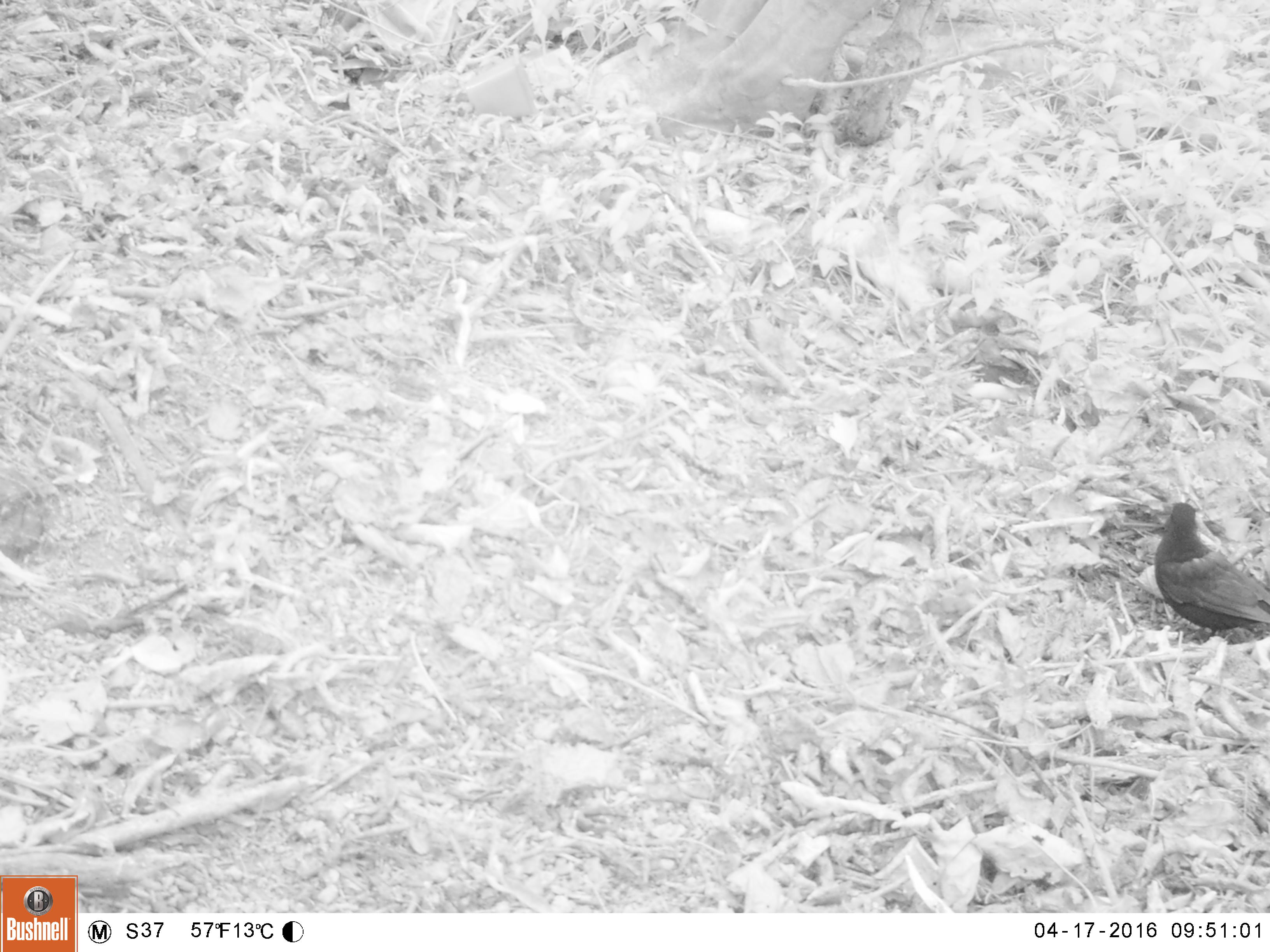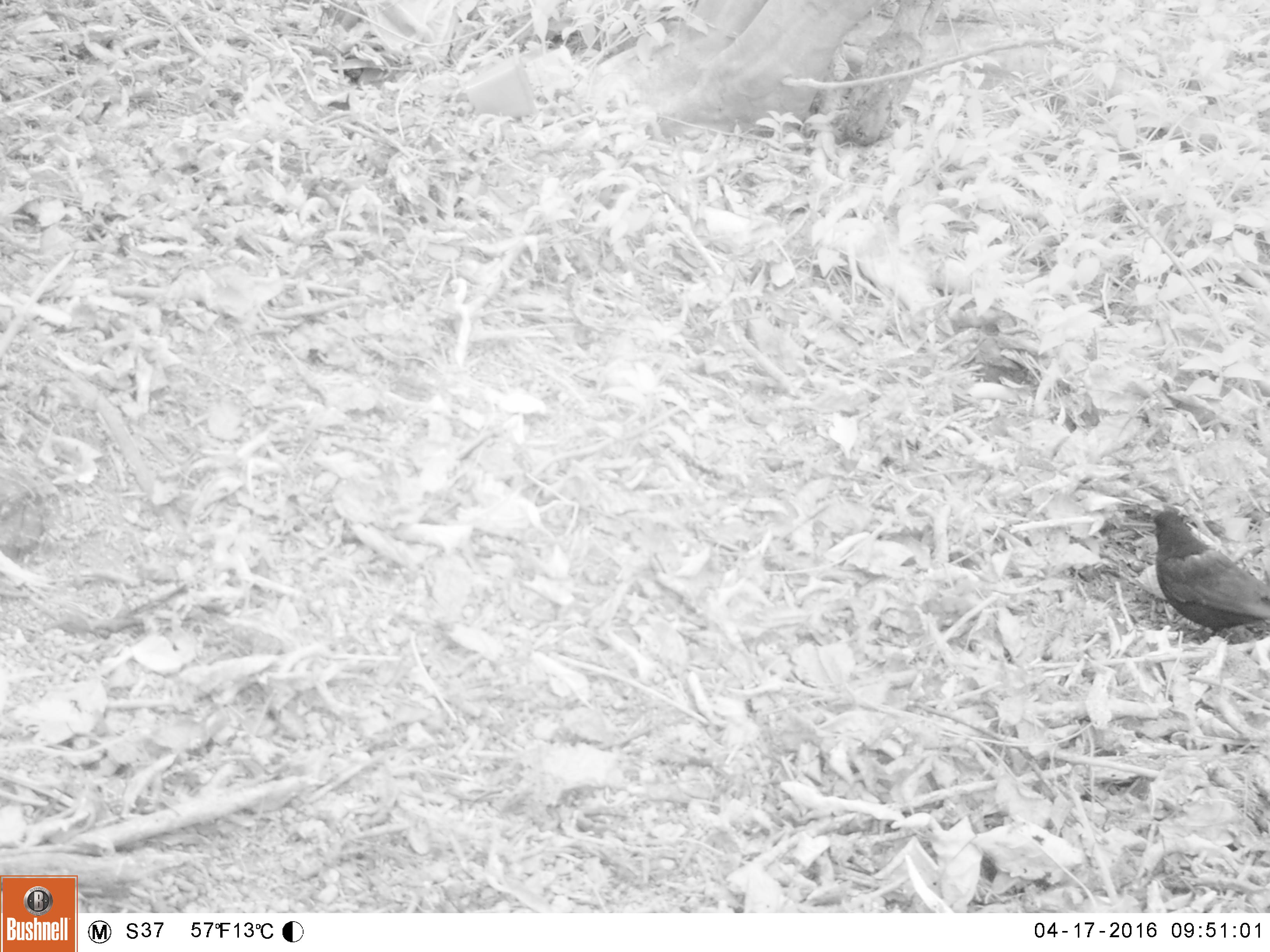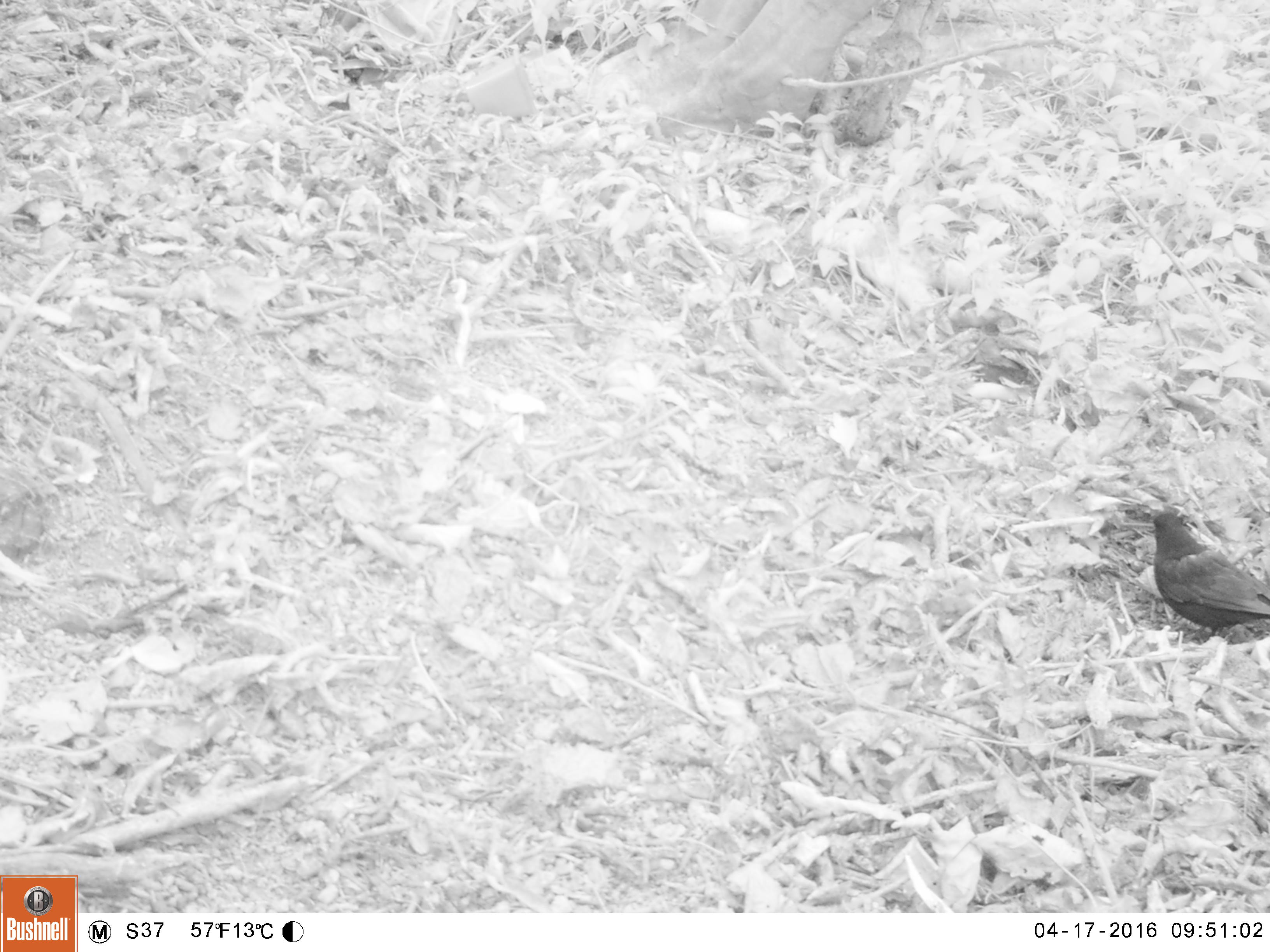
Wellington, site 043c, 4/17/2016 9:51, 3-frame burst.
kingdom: Animalia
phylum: Chordata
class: Aves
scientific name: Aves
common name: bird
Bird (Aves).